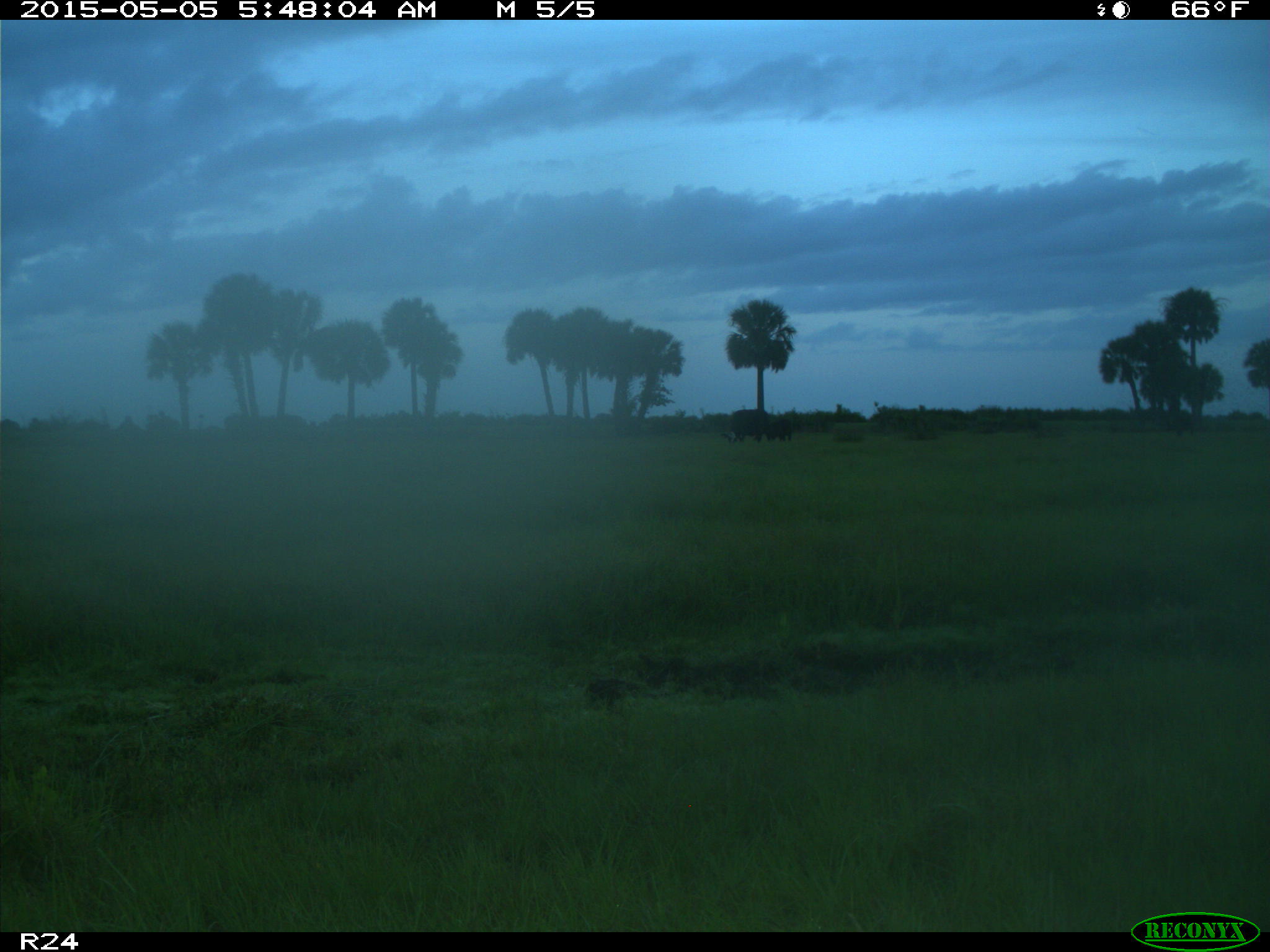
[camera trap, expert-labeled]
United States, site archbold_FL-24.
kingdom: Animalia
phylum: Chordata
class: Mammalia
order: Artiodactyla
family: Bovidae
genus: Bos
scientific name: Bos taurus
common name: domestic cow